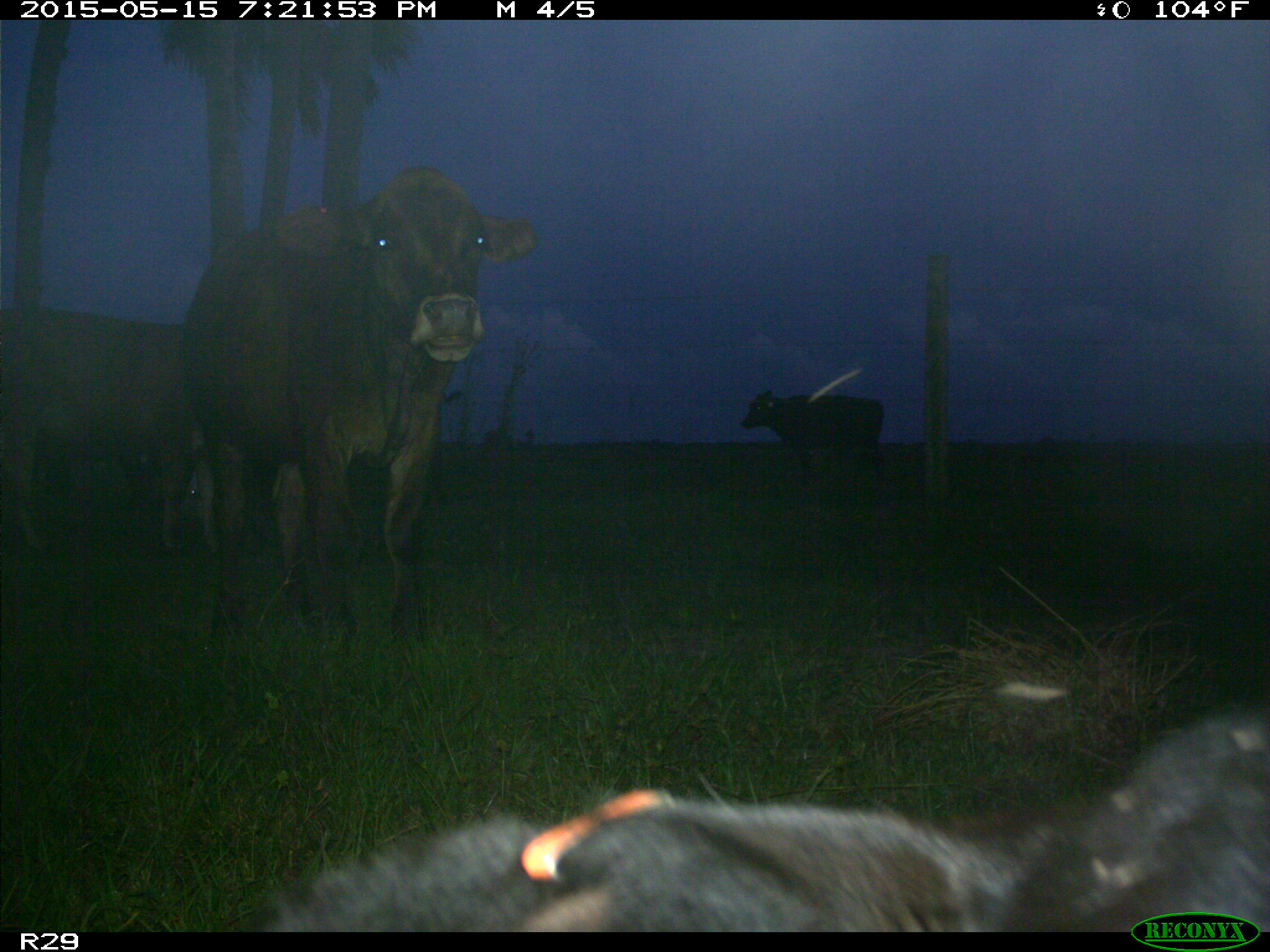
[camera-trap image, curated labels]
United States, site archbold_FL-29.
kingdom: Animalia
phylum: Chordata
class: Mammalia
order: Artiodactyla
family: Bovidae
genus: Bos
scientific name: Bos taurus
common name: domestic cow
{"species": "Bos taurus (domestic cow)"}